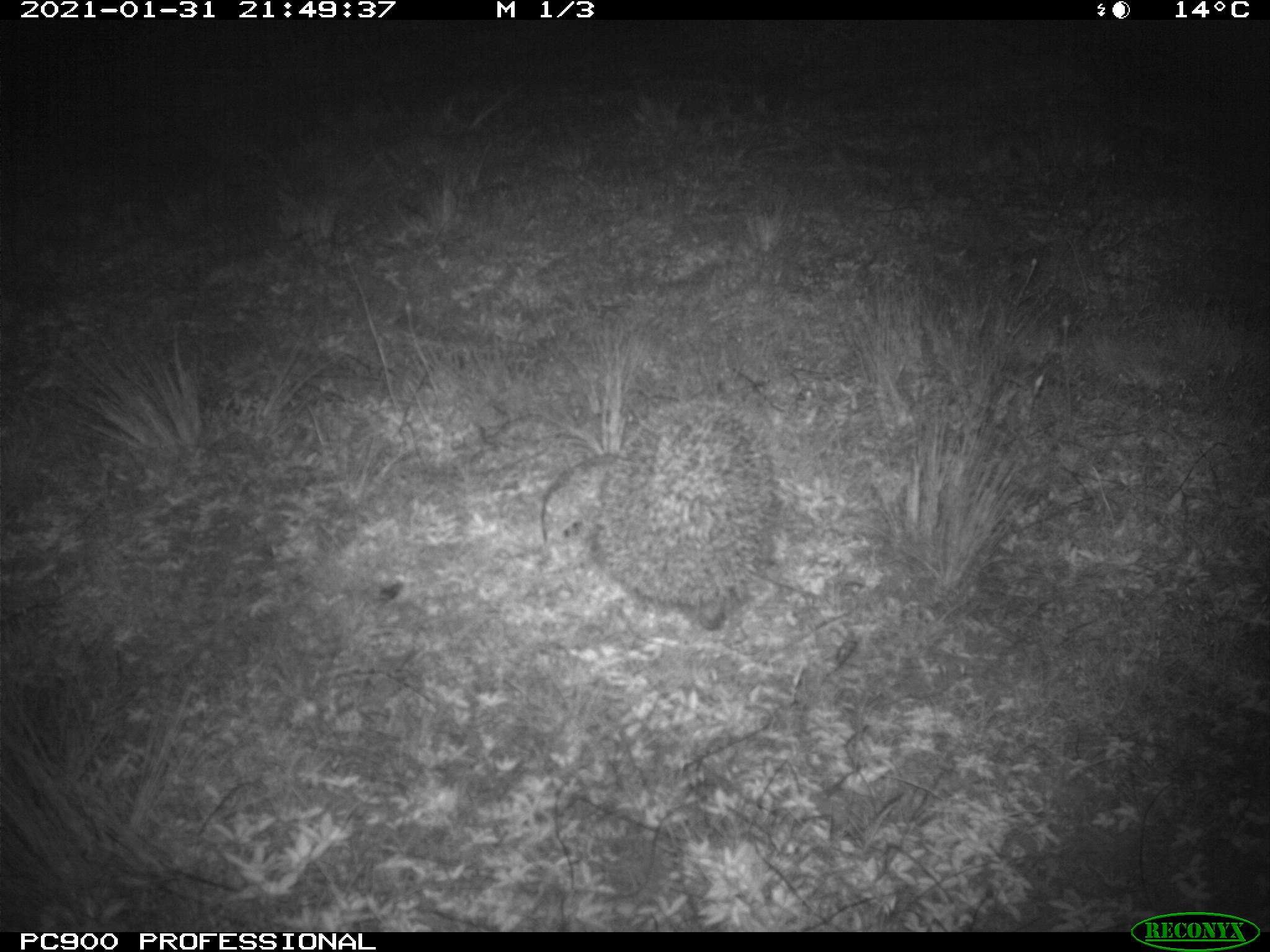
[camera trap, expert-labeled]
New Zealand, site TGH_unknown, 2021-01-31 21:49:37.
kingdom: Animalia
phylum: Chordata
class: Mammalia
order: Eulipotyphla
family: Erinaceidae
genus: Erinaceus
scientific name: Erinaceus europaeus europaeus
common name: european hedgehog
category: hedgehog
Hedgehog (european hedgehog) (Erinaceus europaeus europaeus).